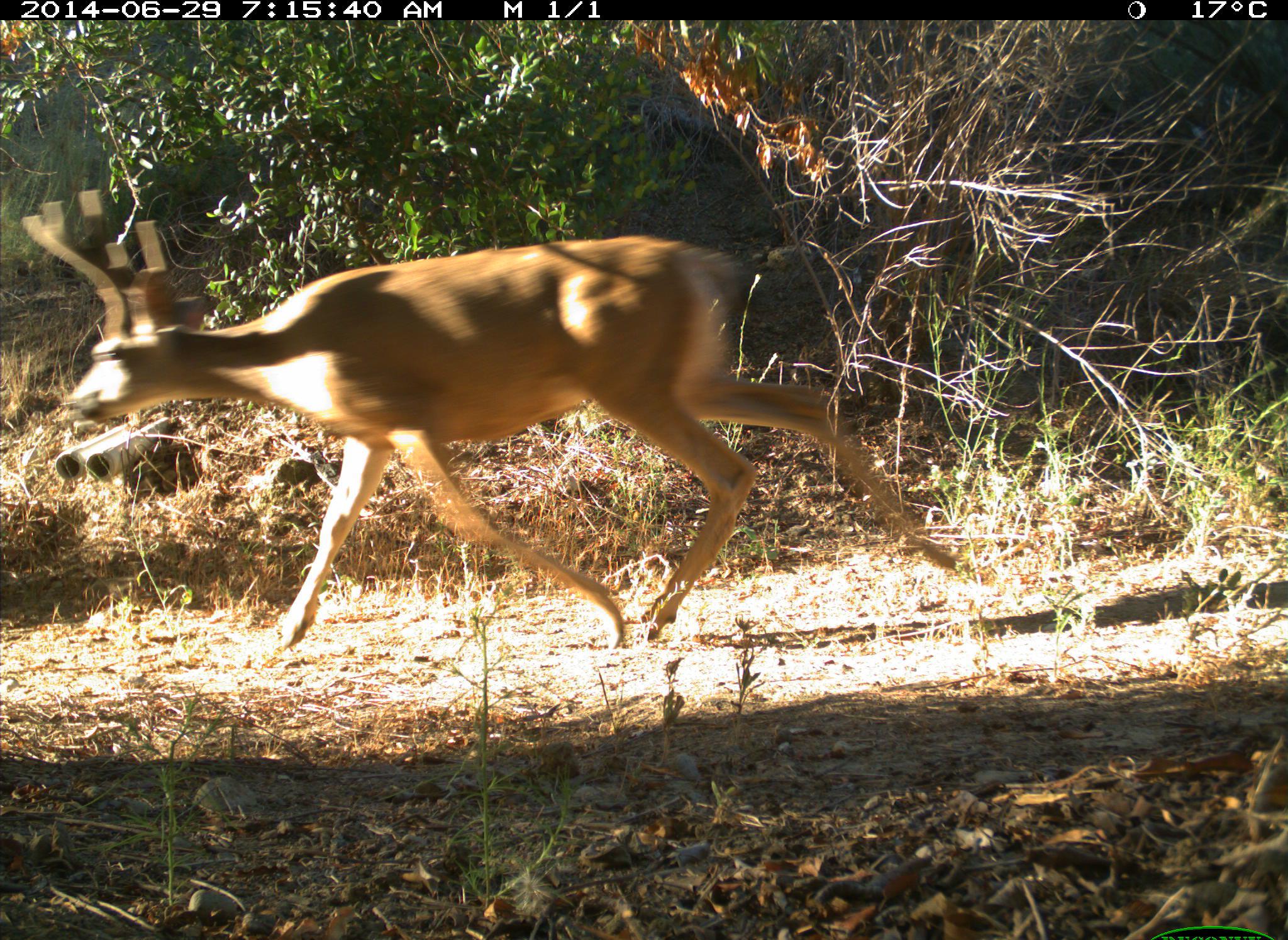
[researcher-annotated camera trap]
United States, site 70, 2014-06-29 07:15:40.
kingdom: Animalia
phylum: Chordata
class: Mammalia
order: Artiodactyla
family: Cervidae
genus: Odocoileus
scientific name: Odocoileus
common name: deer